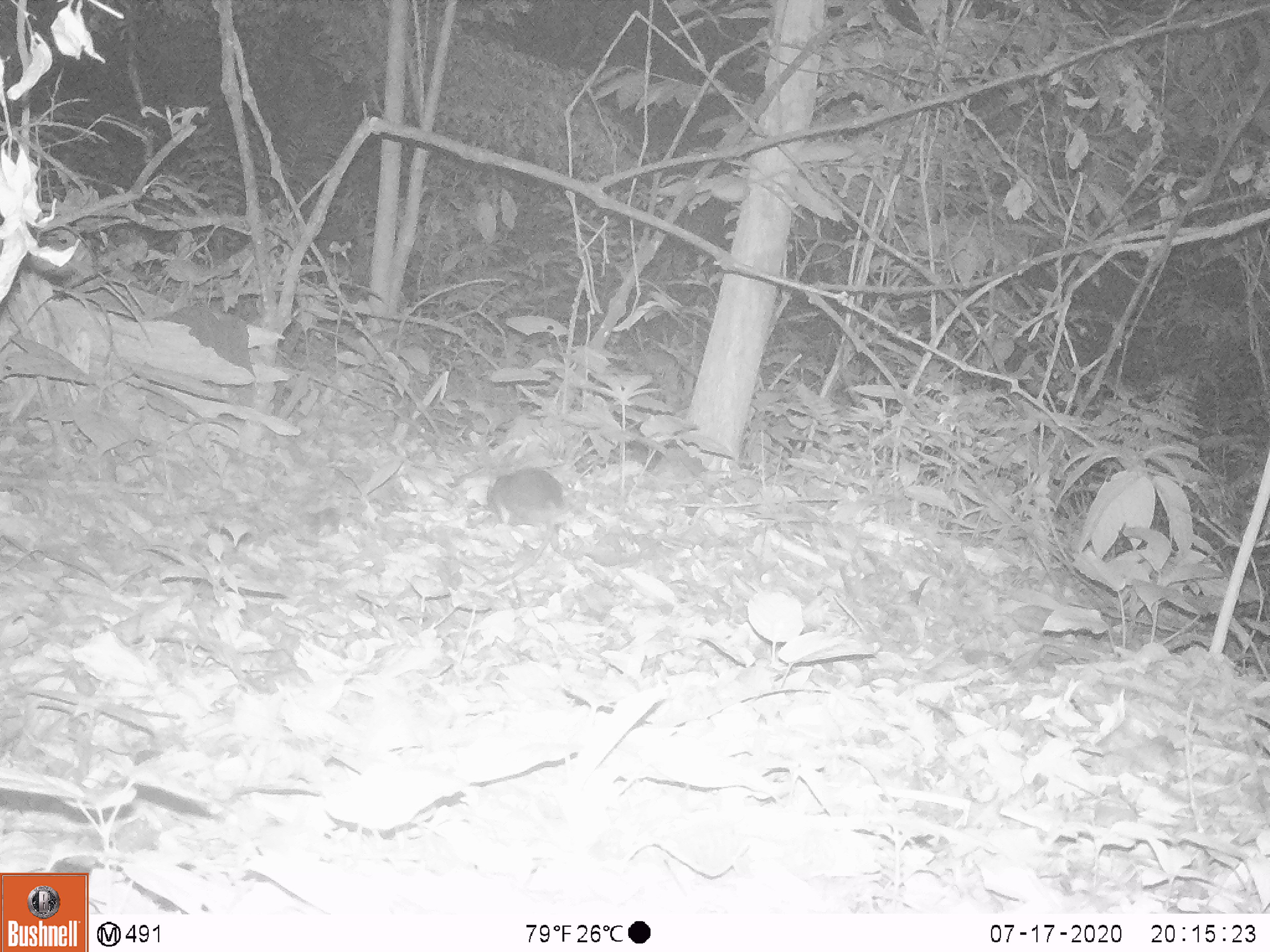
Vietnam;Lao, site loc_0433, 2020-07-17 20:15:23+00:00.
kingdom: Animalia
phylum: Chordata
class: Mammalia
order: Rodentia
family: Muridae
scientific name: Muridae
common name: old-world mice and rats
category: unidentified murid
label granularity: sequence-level